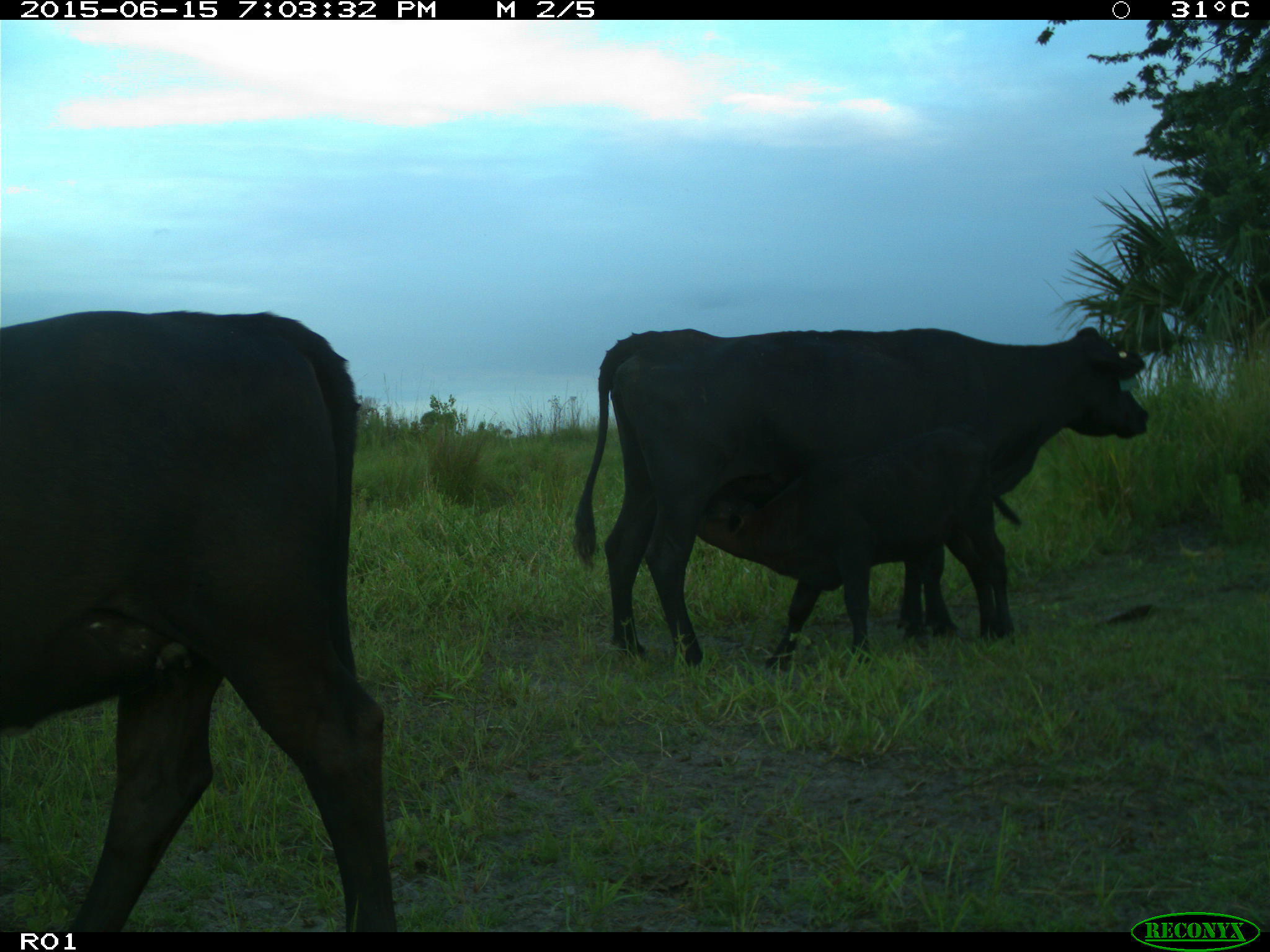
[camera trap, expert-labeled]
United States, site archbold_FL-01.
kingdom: Animalia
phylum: Chordata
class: Mammalia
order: Artiodactyla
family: Bovidae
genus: Bos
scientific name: Bos taurus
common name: domestic cow